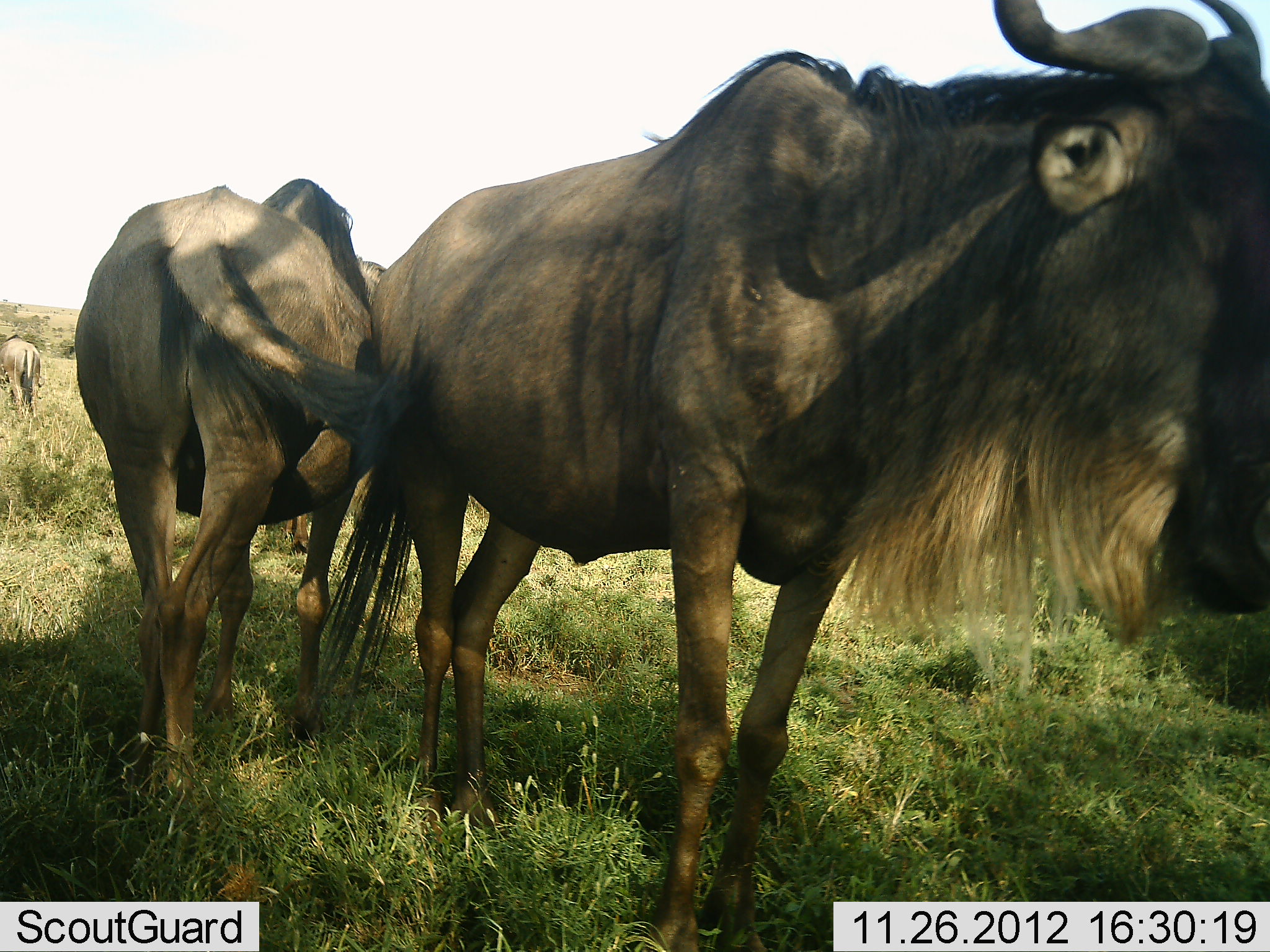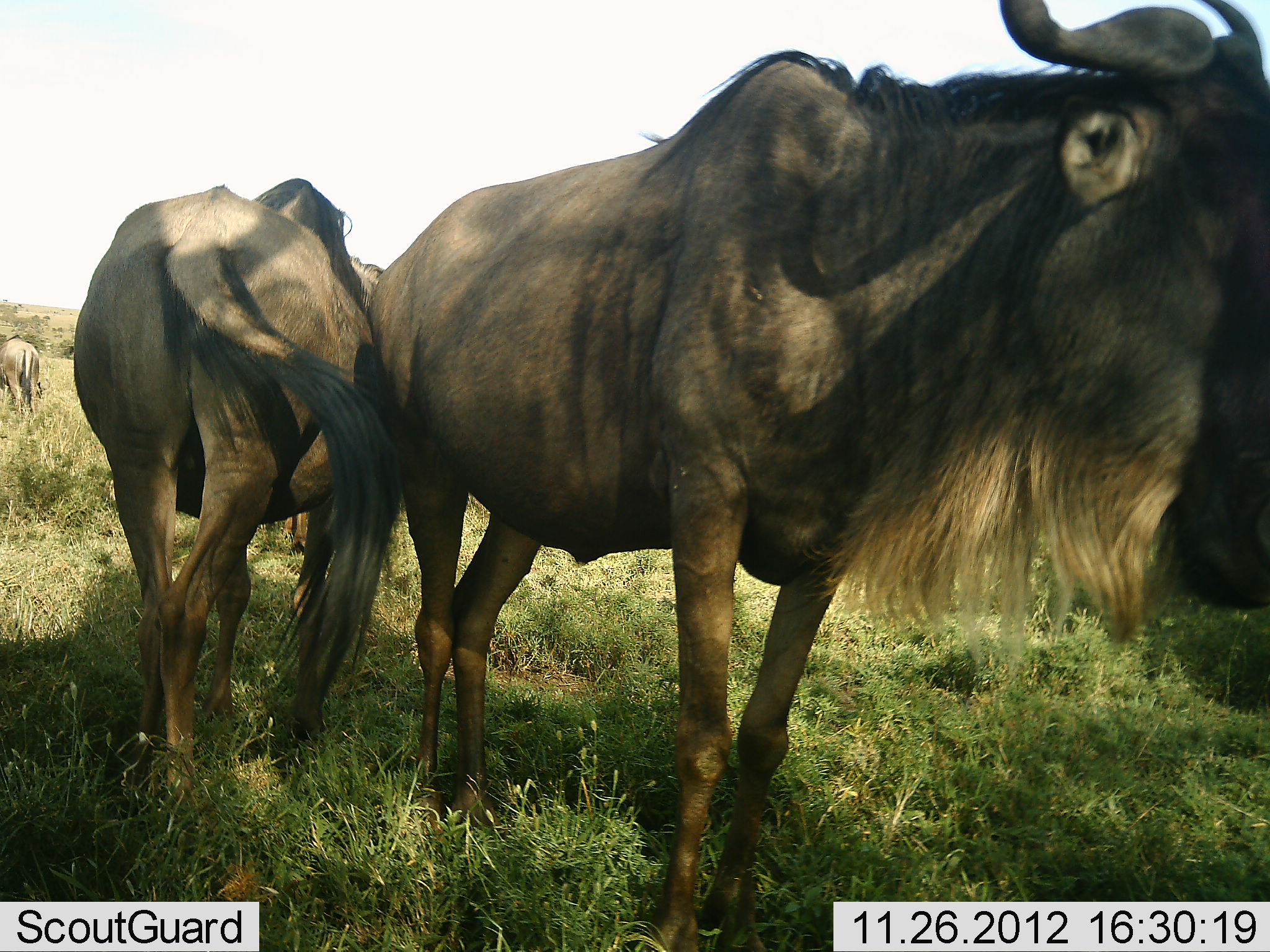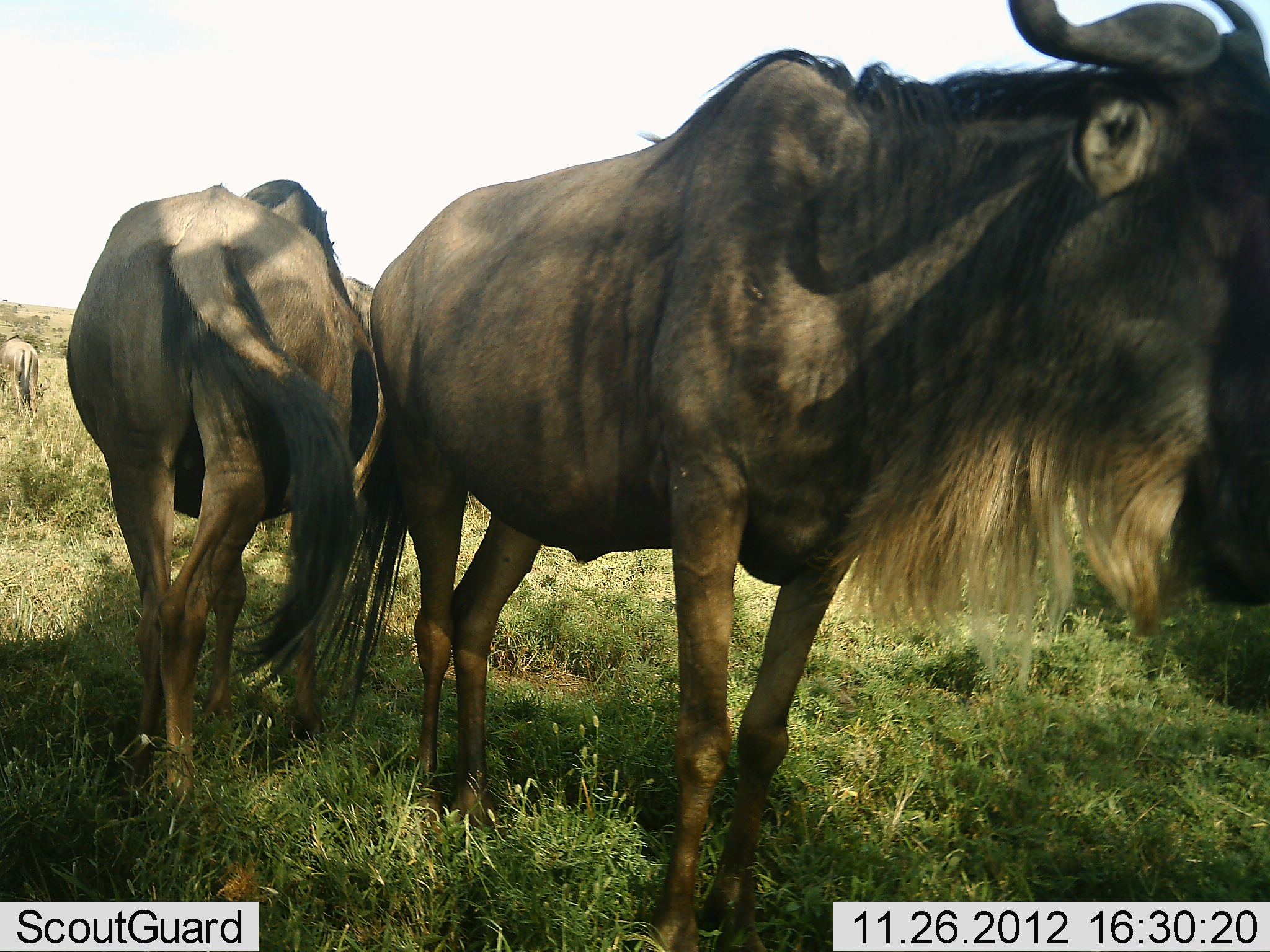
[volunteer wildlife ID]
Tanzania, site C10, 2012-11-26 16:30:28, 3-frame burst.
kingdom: Animalia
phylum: Chordata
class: Mammalia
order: Artiodactyla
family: Bovidae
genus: Connochaetes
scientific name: Connochaetes taurinus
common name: blue wildebeest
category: wildebeest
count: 3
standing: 80%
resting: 0%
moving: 20%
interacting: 0%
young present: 0%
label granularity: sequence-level